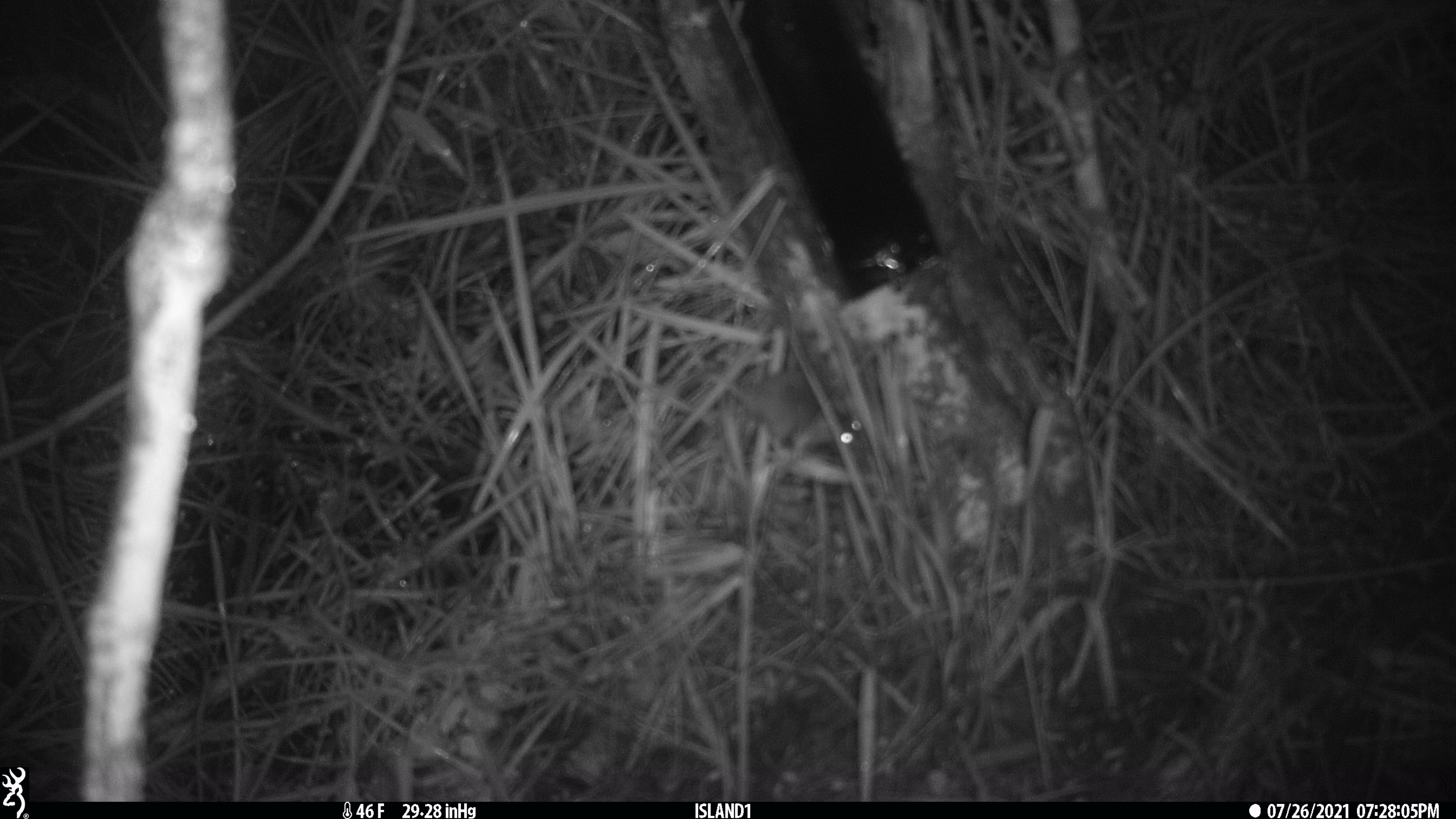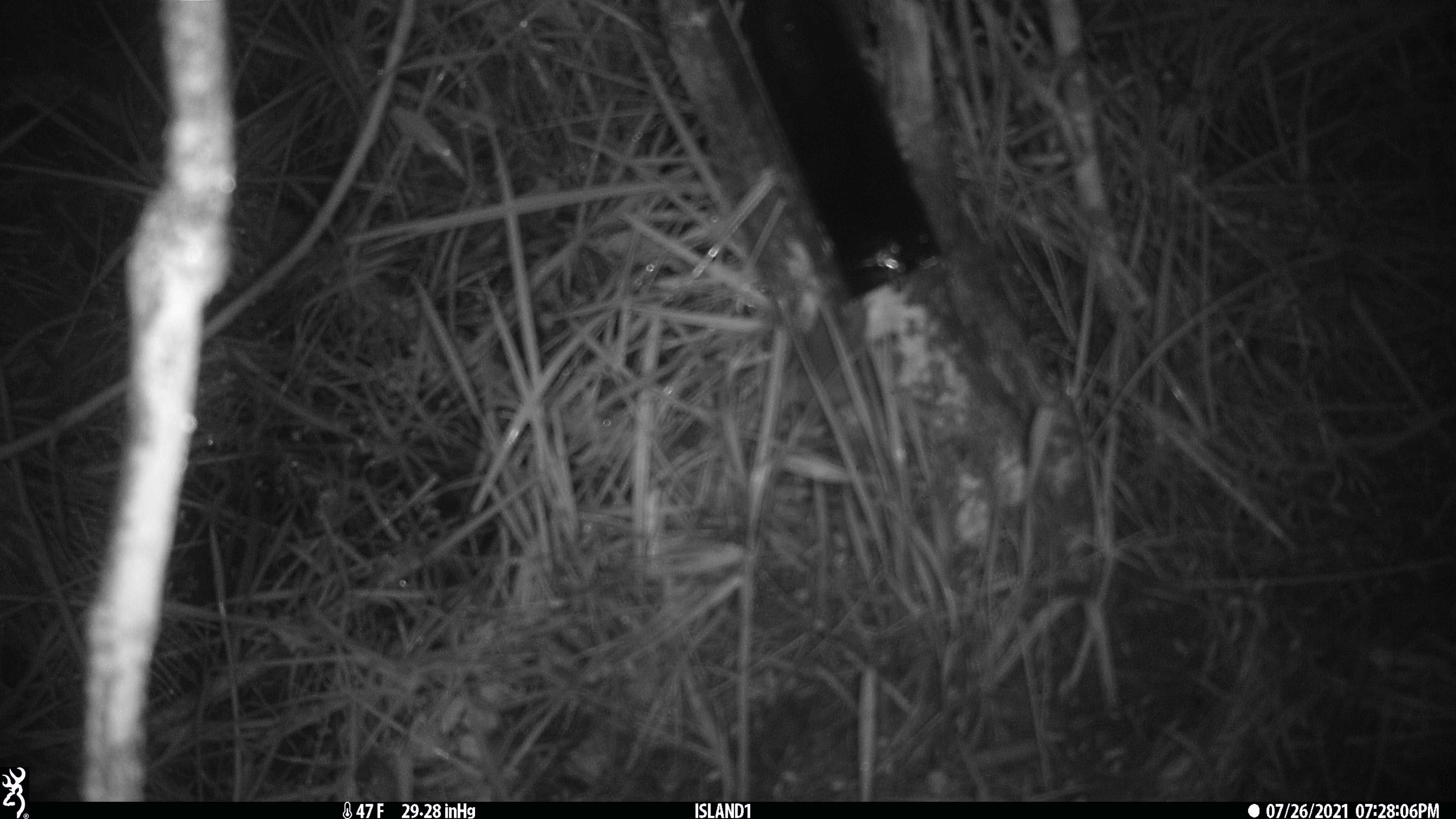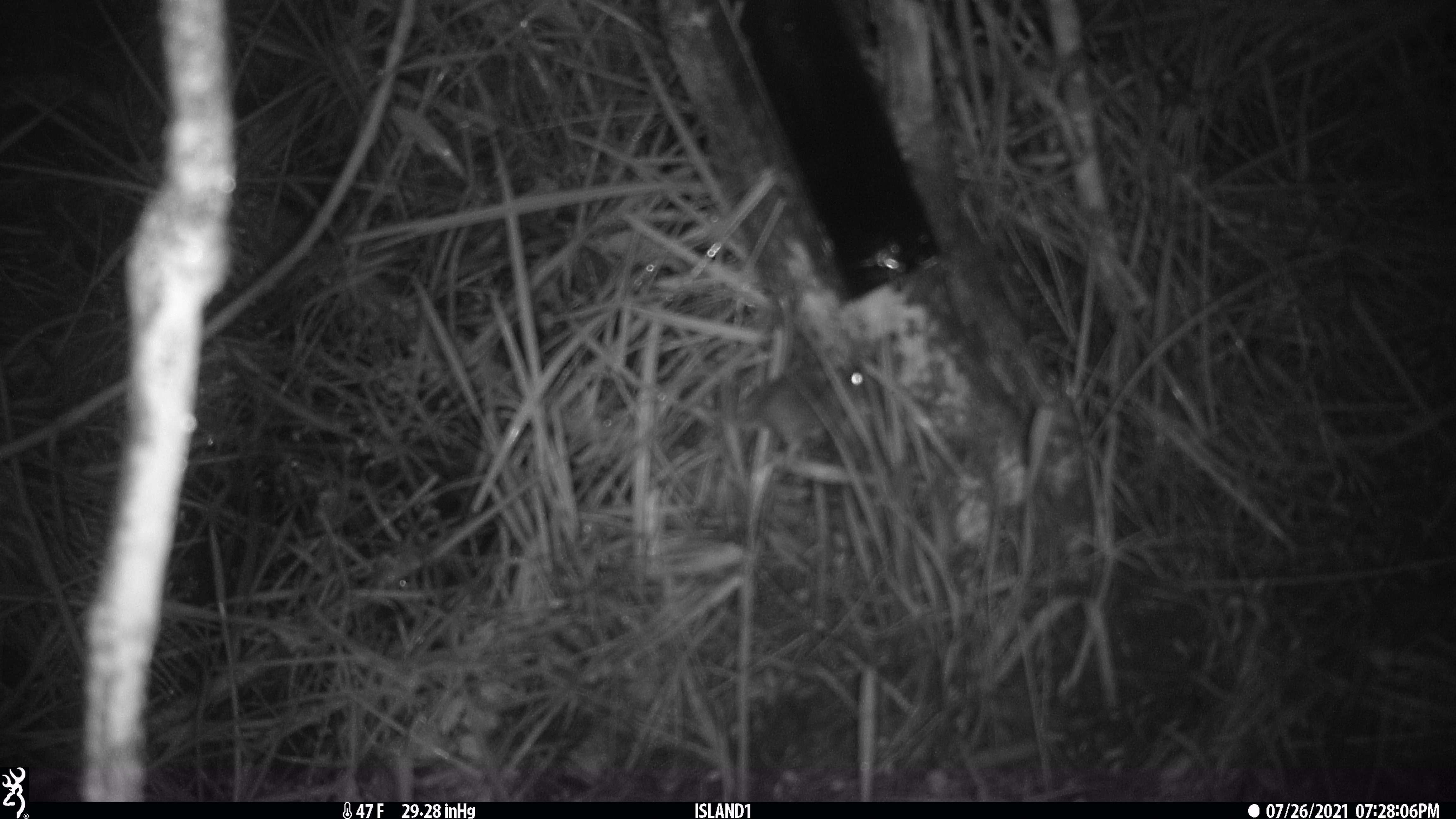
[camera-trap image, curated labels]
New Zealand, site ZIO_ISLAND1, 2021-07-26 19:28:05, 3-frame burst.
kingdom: Animalia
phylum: Chordata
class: Mammalia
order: Rodentia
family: Muridae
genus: Mus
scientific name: Mus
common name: mouse